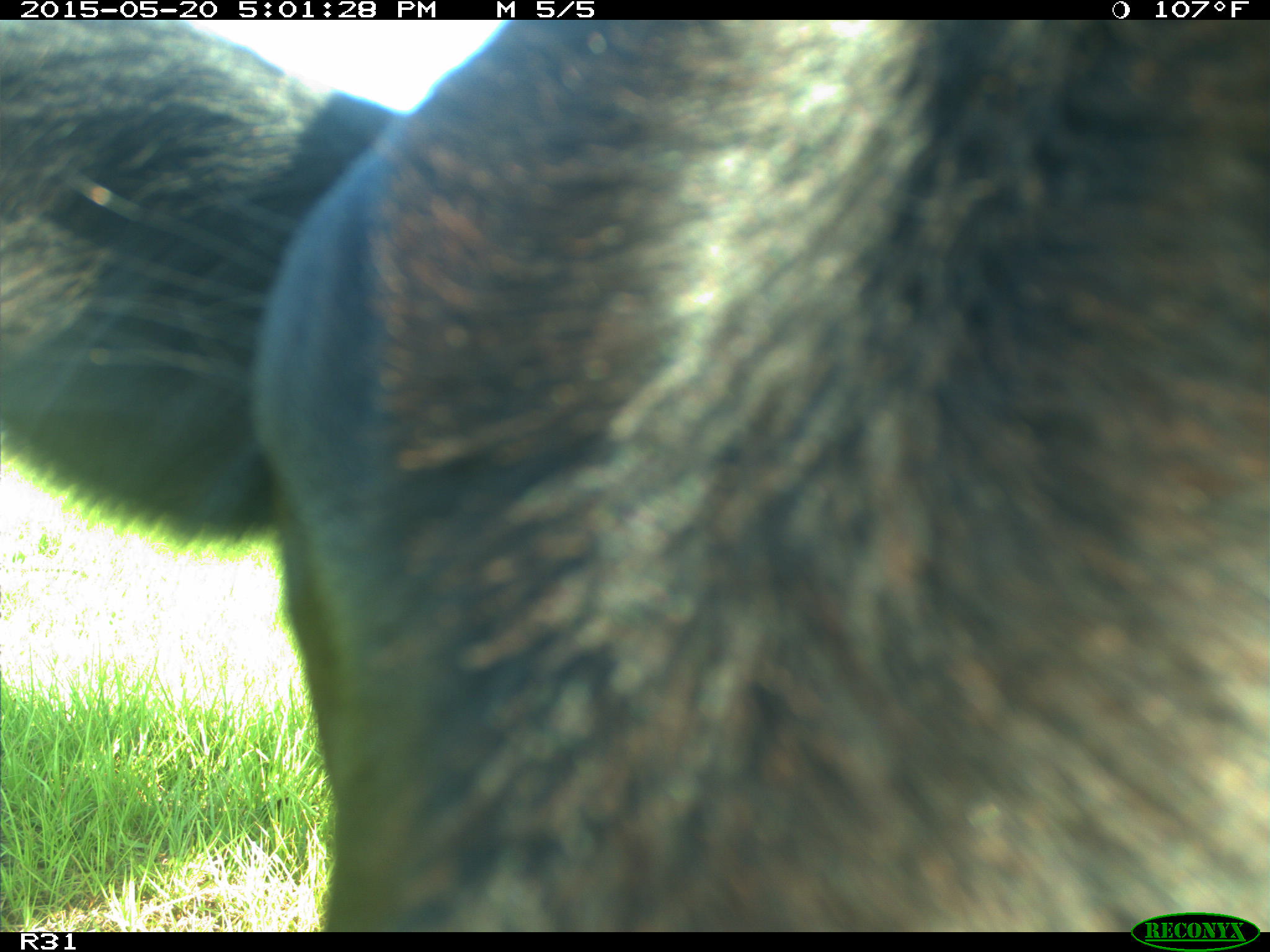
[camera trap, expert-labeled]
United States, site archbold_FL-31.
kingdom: Animalia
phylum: Chordata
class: Mammalia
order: Artiodactyla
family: Bovidae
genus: Bos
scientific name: Bos taurus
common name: domestic cow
Bos taurus (domestic cow).